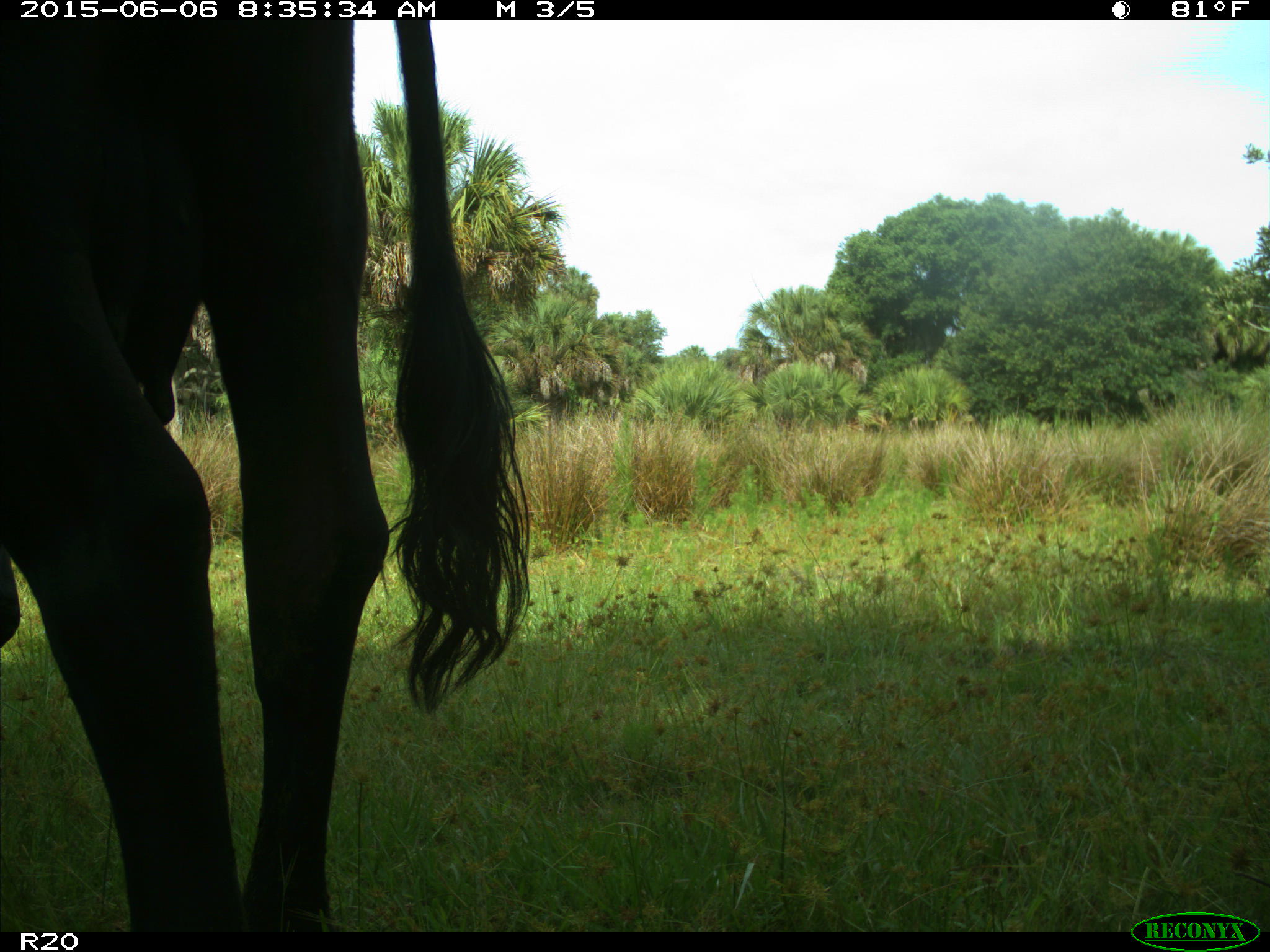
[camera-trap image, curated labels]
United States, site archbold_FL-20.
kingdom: Animalia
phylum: Chordata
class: Mammalia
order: Artiodactyla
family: Bovidae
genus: Bos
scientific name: Bos taurus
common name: domestic cow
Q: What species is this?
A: Bos taurus (domestic cow).